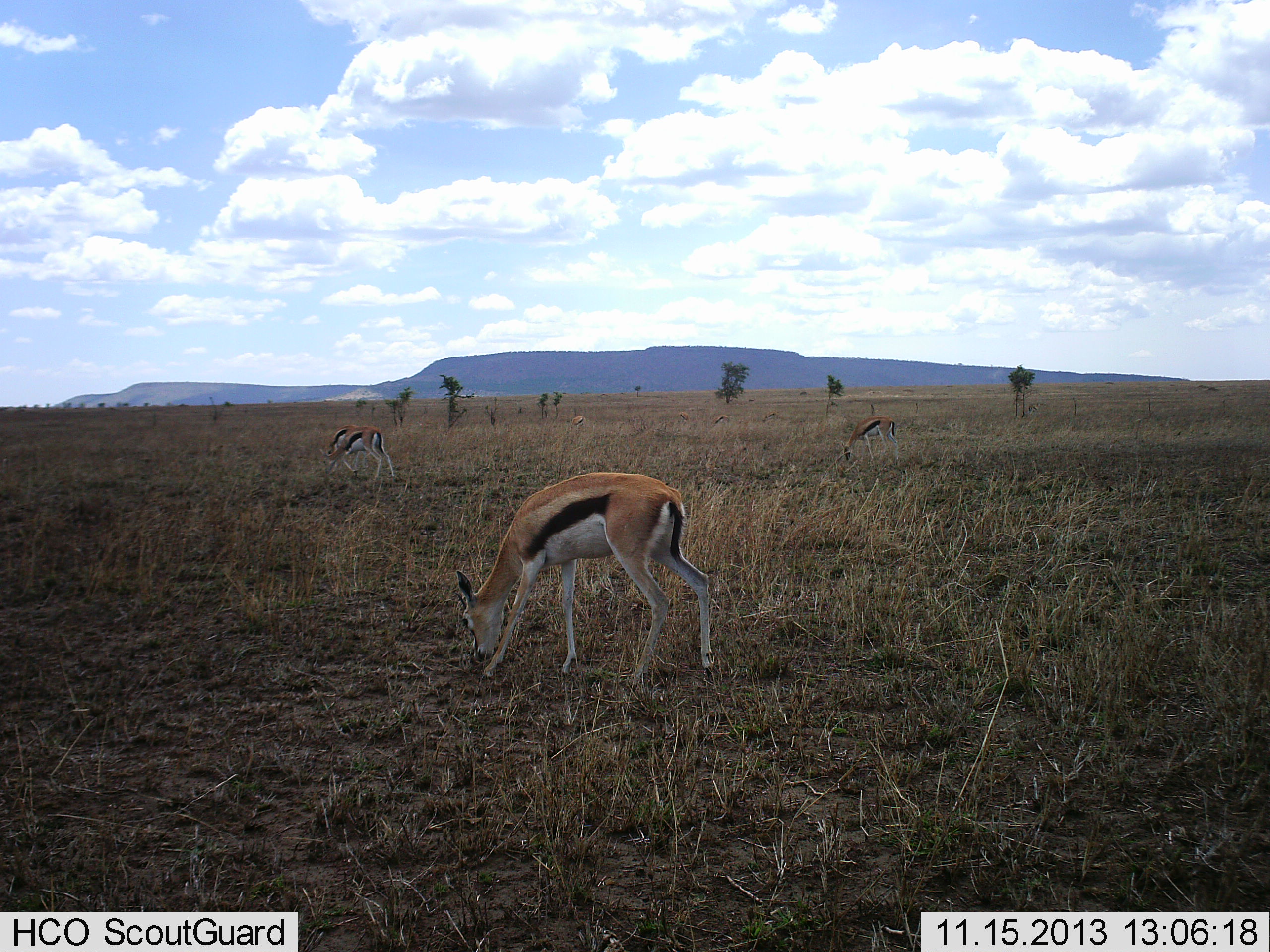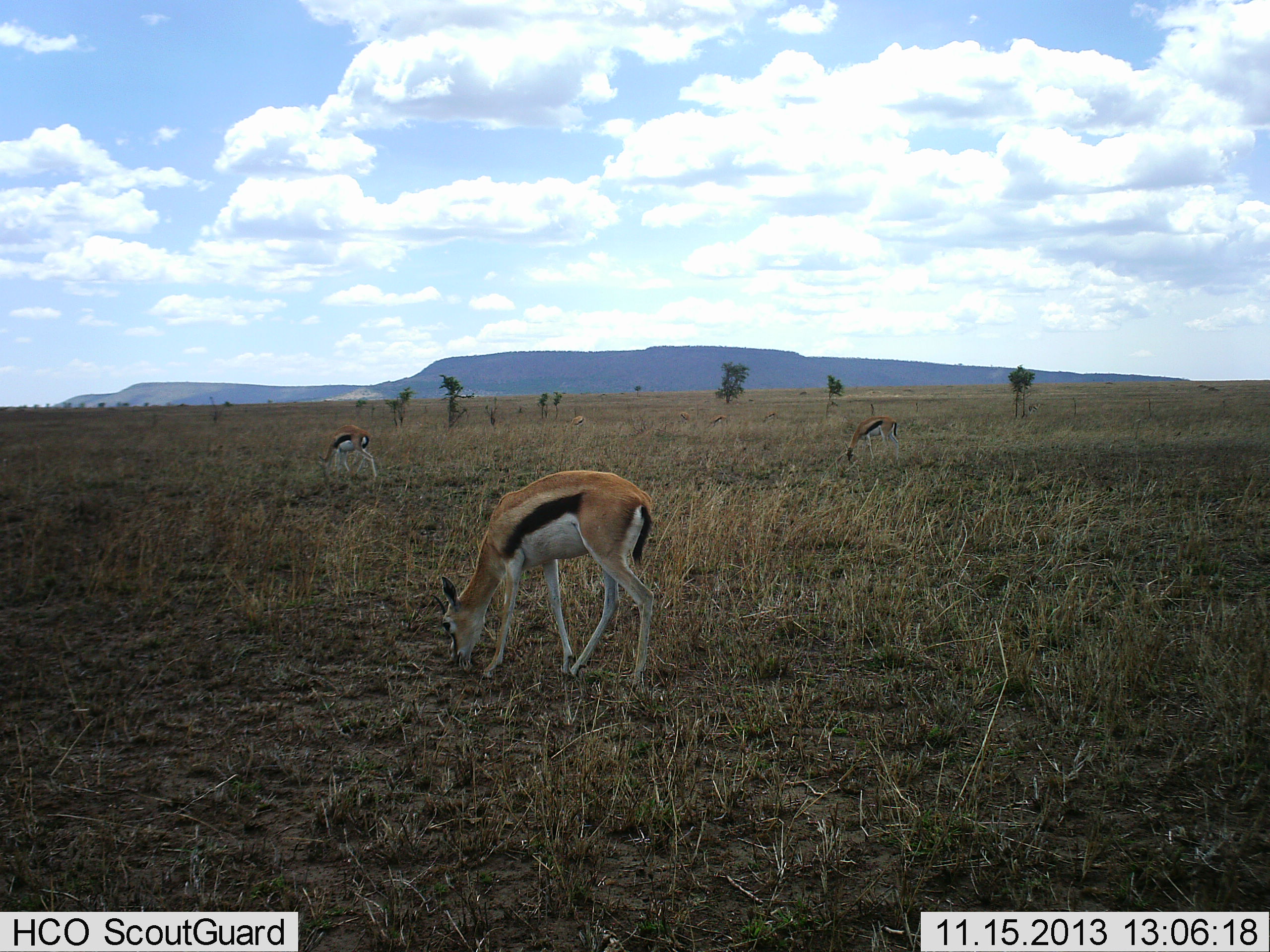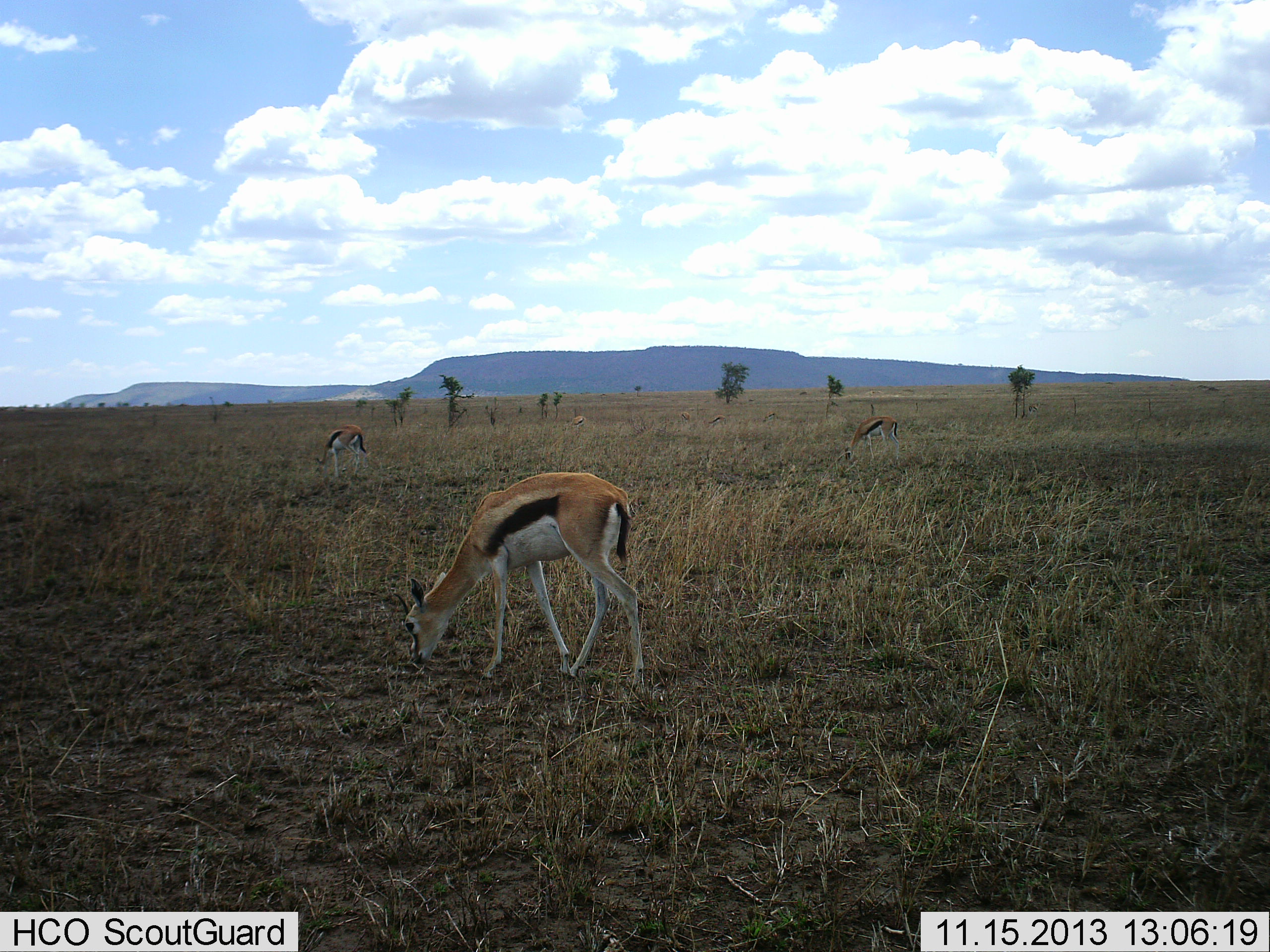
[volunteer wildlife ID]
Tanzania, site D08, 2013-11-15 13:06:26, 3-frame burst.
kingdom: Animalia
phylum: Chordata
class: Mammalia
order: Artiodactyla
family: Bovidae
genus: Eudorcas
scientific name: Eudorcas thomsonii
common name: thomson's gazelle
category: gazellethomsons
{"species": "gazellethomsons (thomson's gazelle) (Eudorcas thomsonii)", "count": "3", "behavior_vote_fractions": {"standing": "40%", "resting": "0%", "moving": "0%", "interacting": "0%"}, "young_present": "0%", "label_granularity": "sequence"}